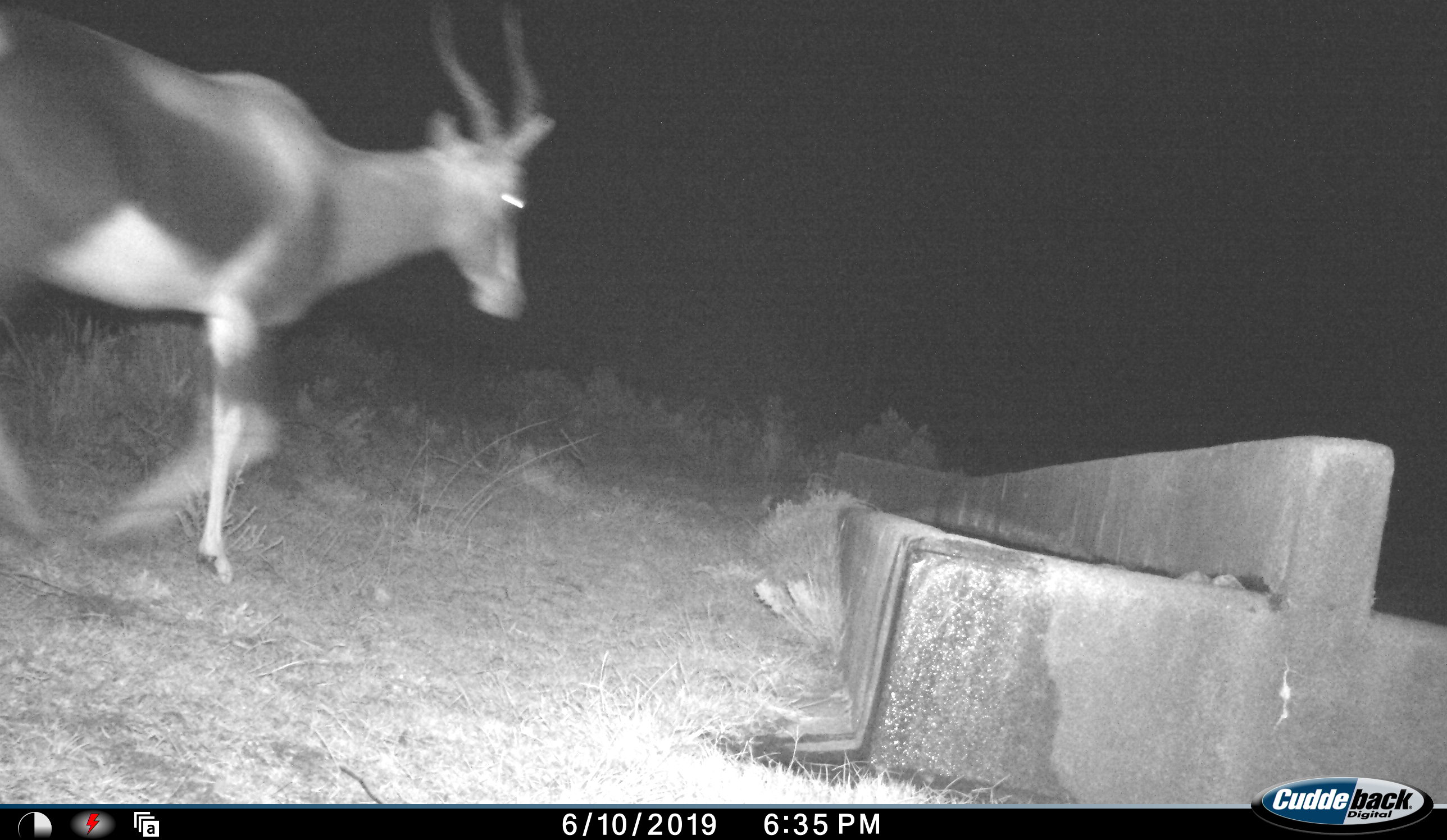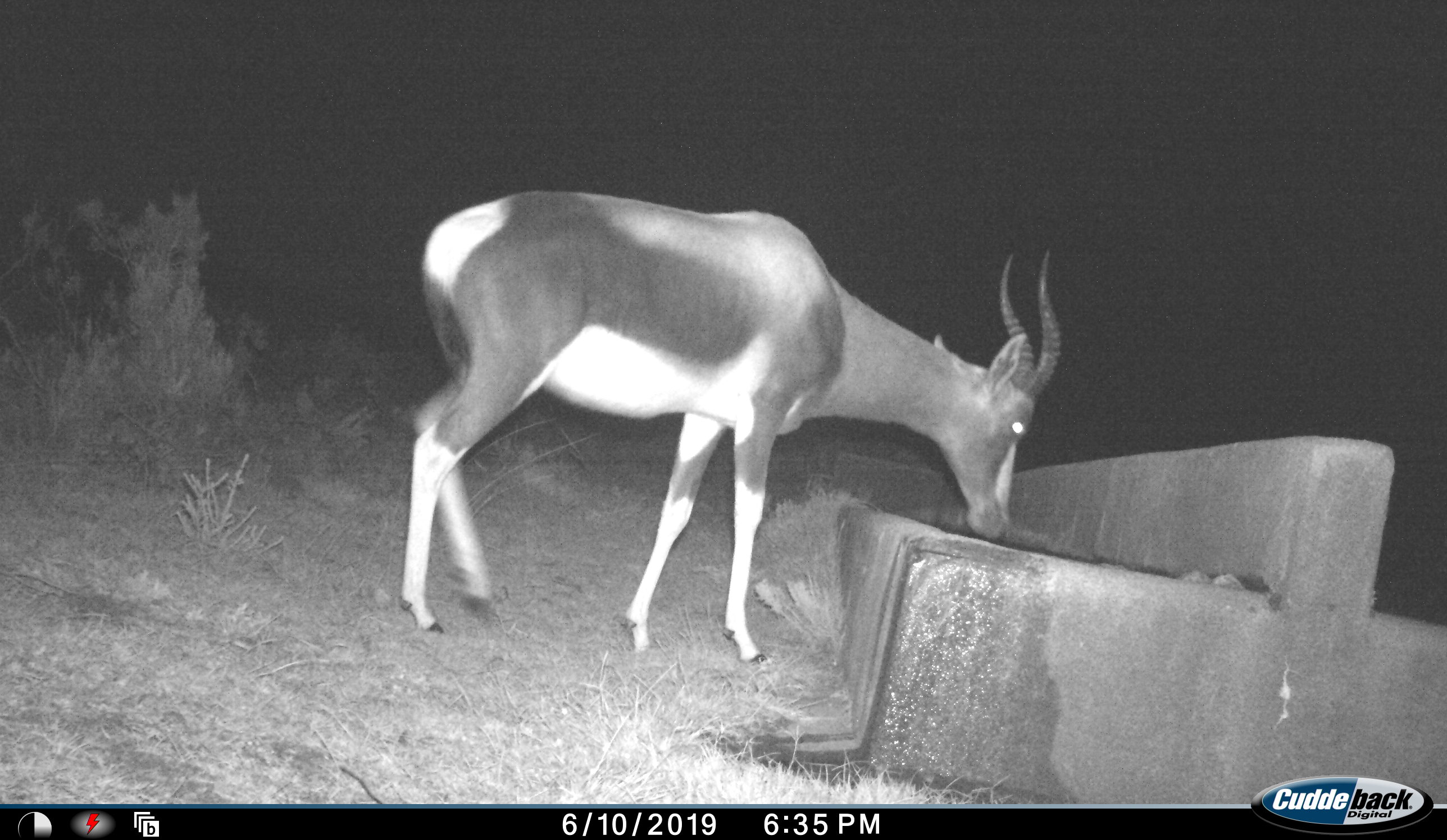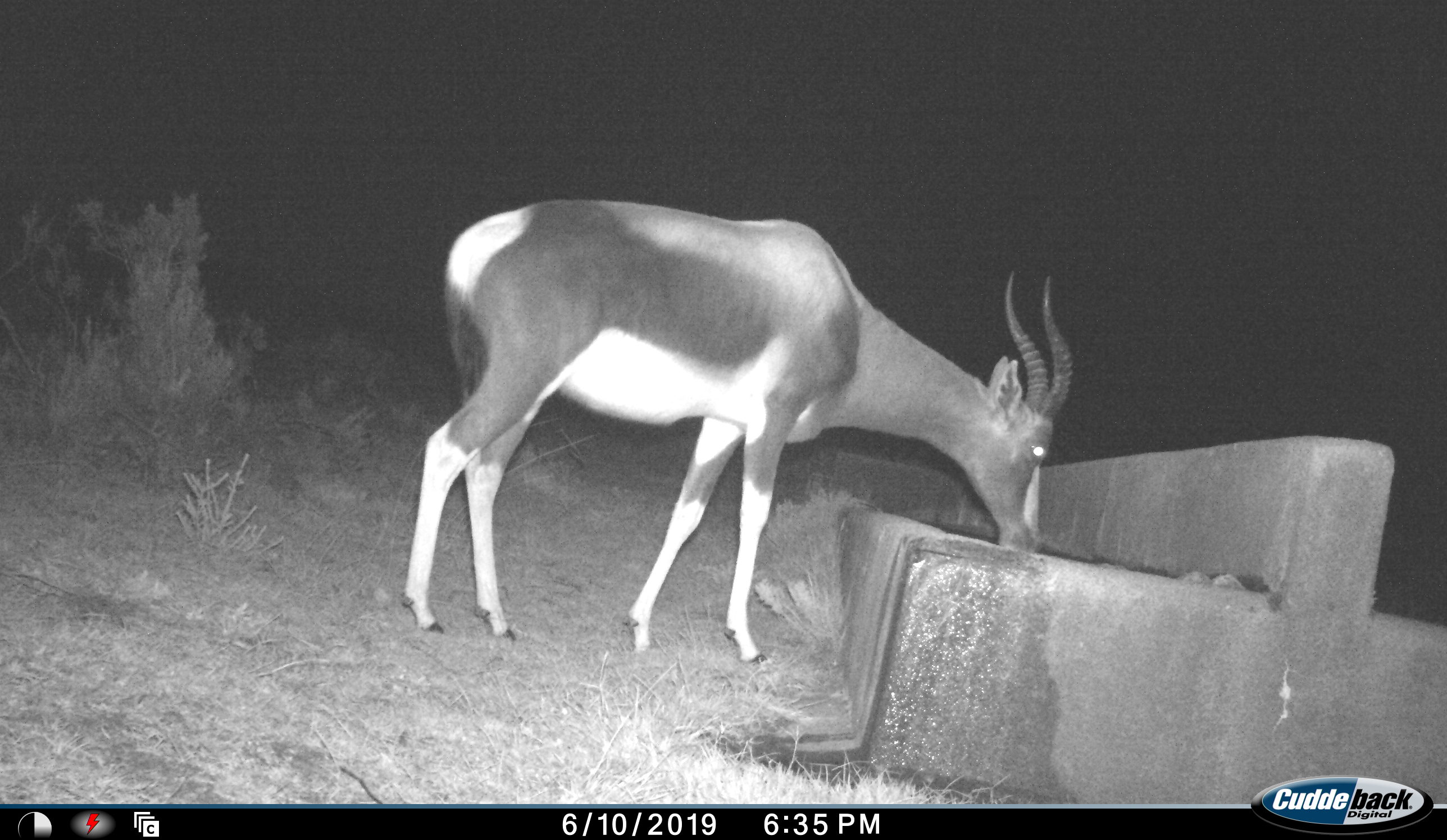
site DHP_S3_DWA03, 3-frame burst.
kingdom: Animalia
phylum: Chordata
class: Mammalia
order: Artiodactyla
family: Bovidae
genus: Damaliscus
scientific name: Damaliscus pygargus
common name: bontebok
Bontebok (Damaliscus pygargus), count 1. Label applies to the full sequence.